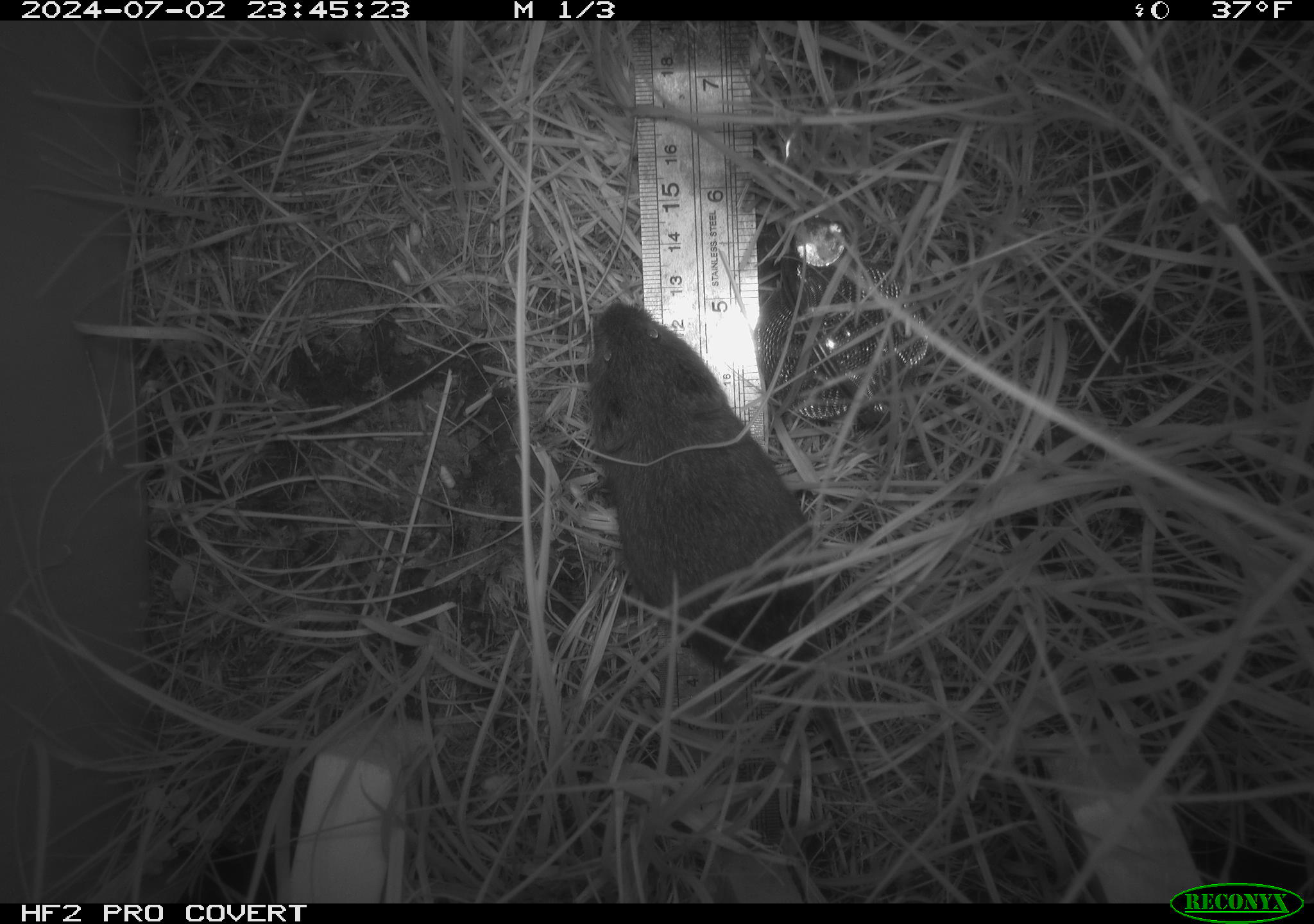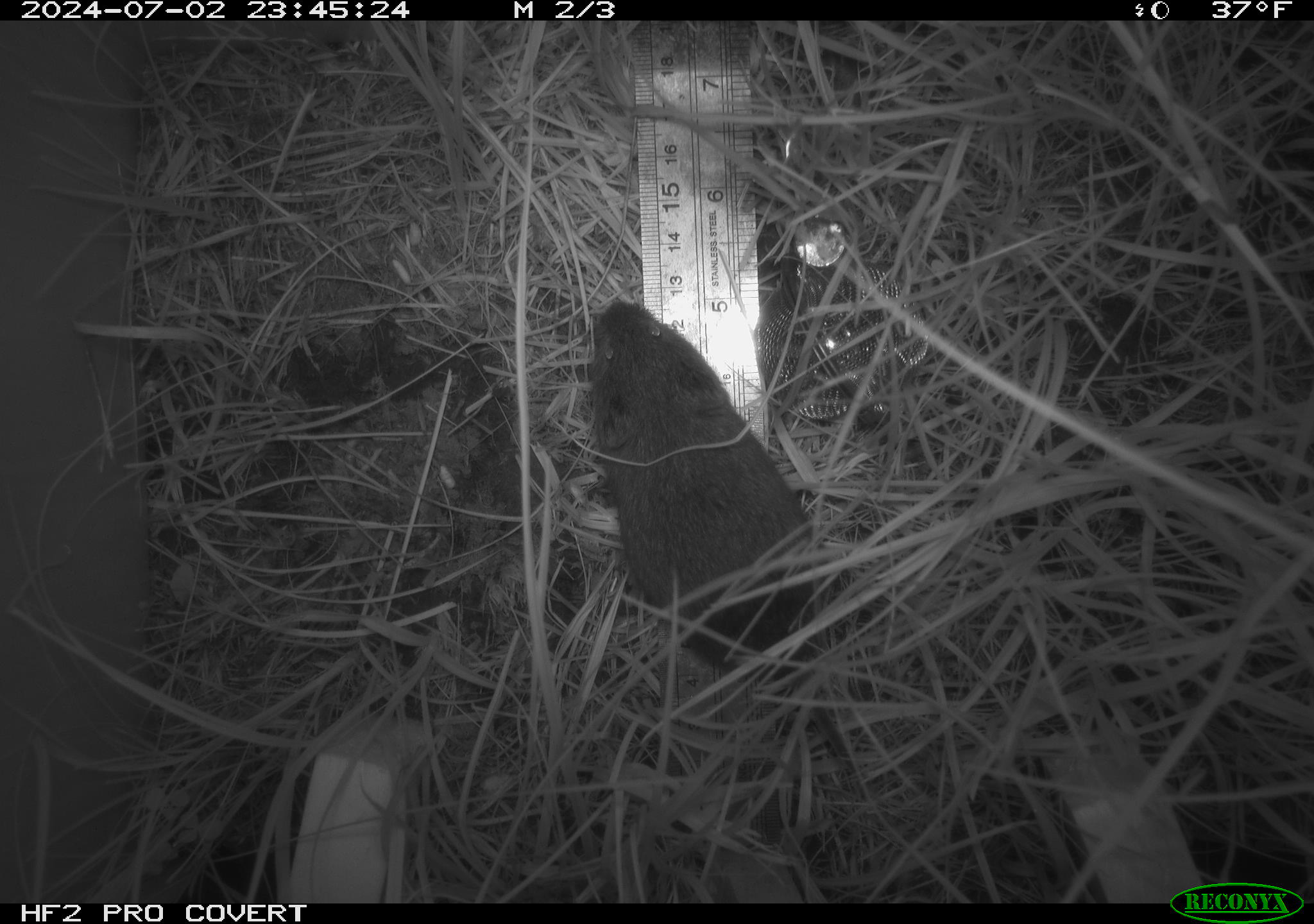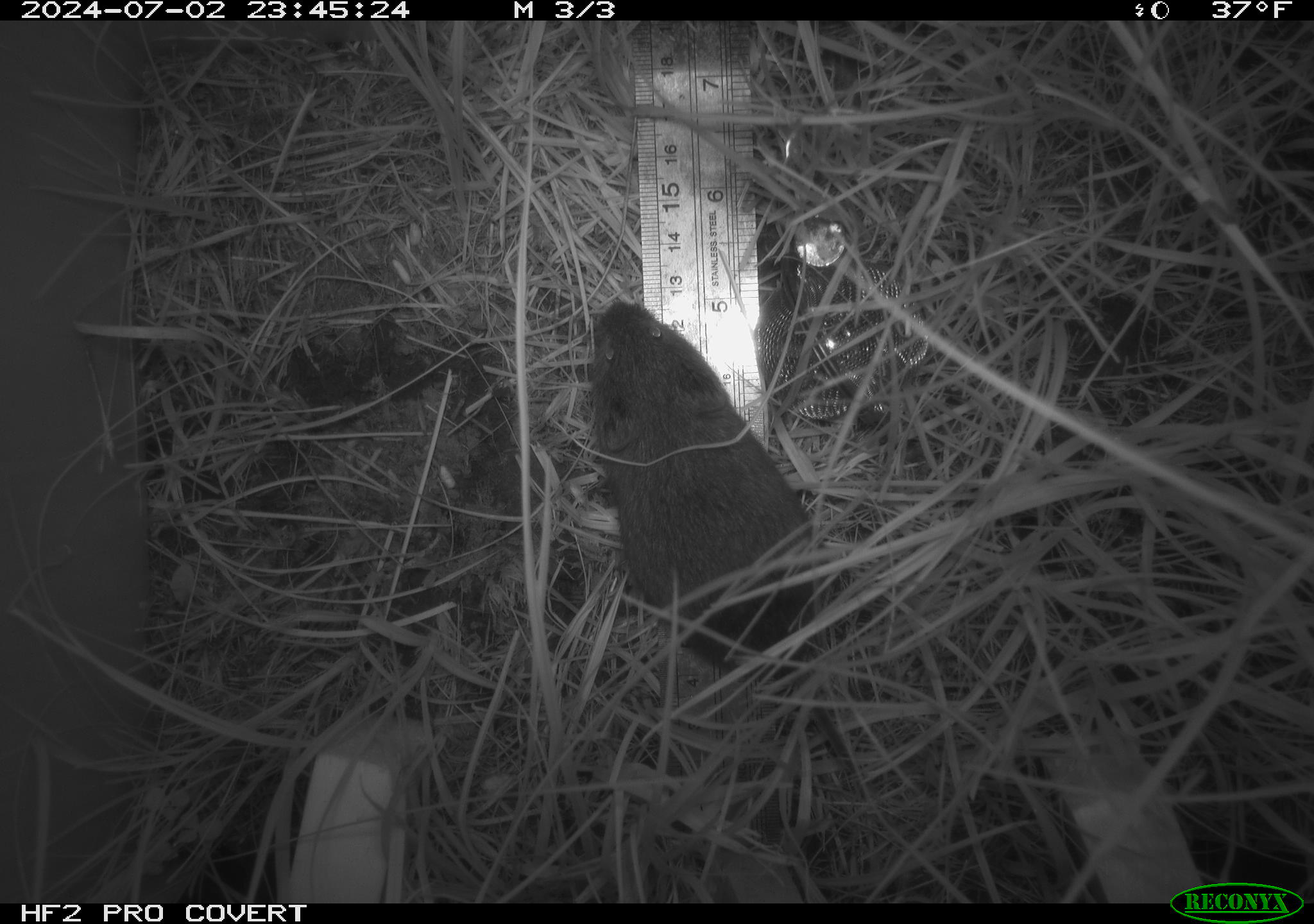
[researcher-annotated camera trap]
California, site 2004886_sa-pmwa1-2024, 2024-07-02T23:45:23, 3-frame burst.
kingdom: Animalia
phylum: Chordata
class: Mammalia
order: Rodentia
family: Cricetidae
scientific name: Arvicolinae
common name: voles, lemmings, and muskrats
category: arvicolinae subfamily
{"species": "arvicolinae subfamily (voles, lemmings, and muskrats) (Arvicolinae)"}